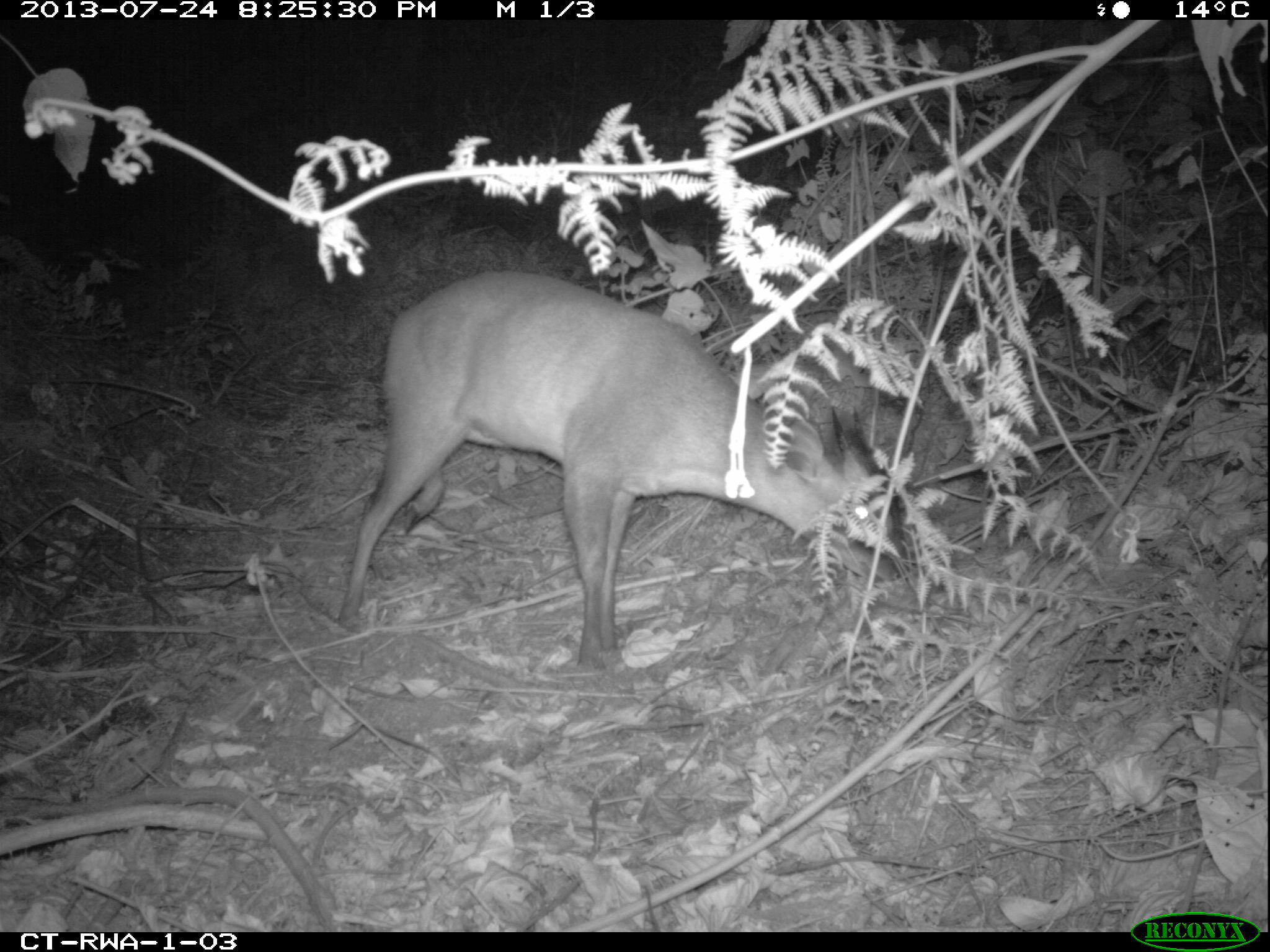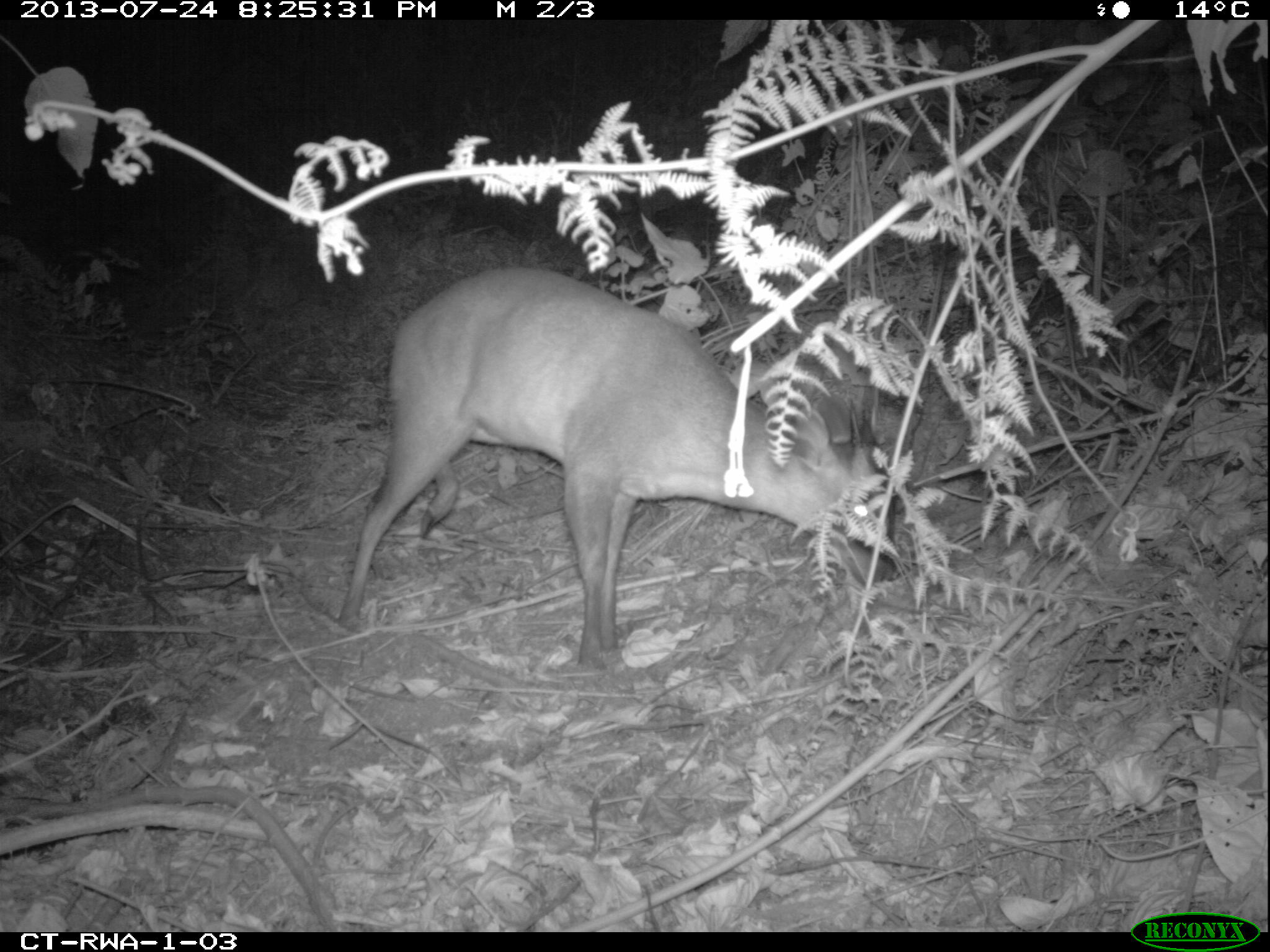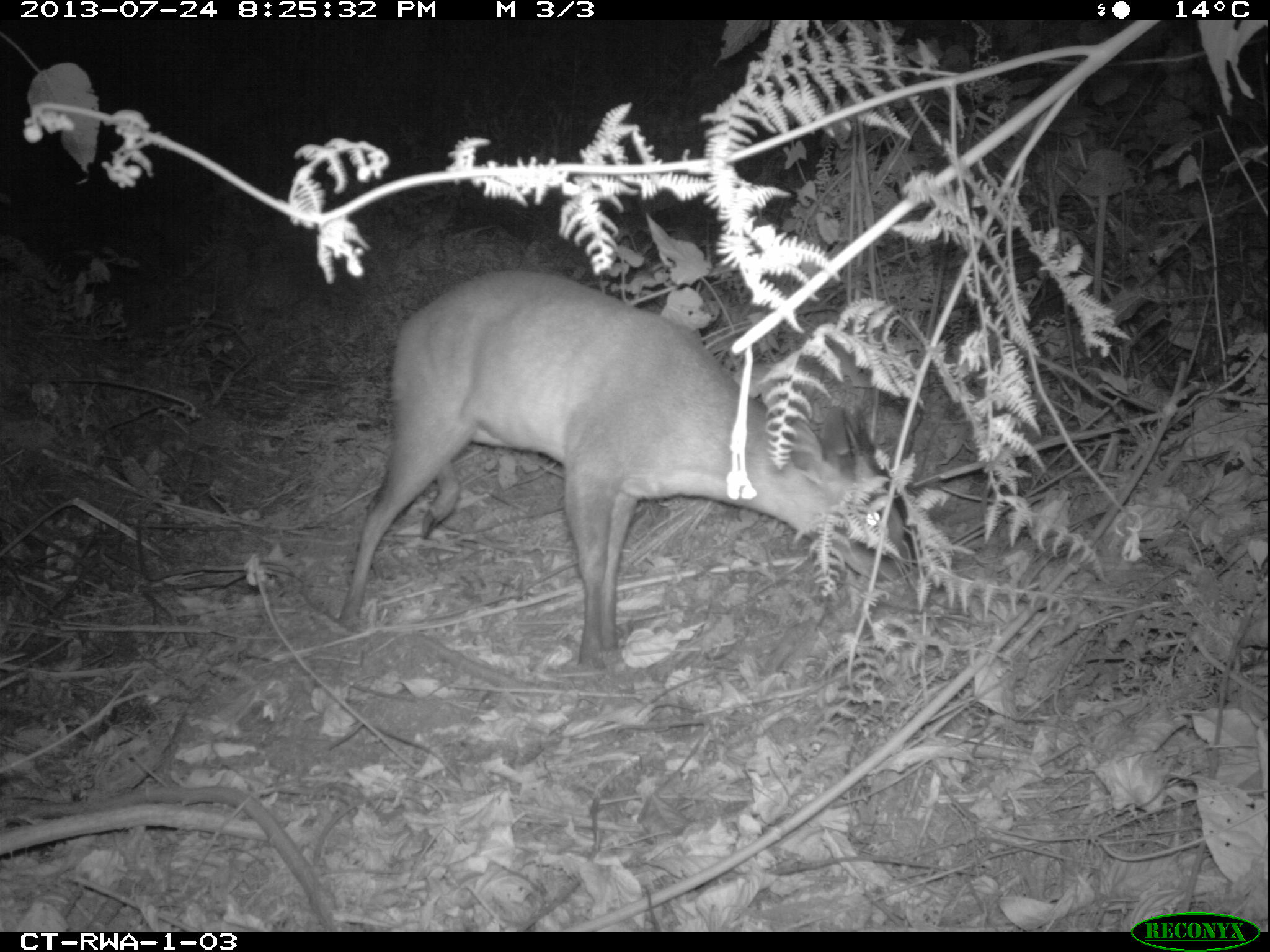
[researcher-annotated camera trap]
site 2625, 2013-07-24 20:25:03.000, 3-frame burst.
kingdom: Animalia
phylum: Chordata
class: Mammalia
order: Artiodactyla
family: Bovidae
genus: Cephalophus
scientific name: Cephalophus nigrifrons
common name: black-fronted duiker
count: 1